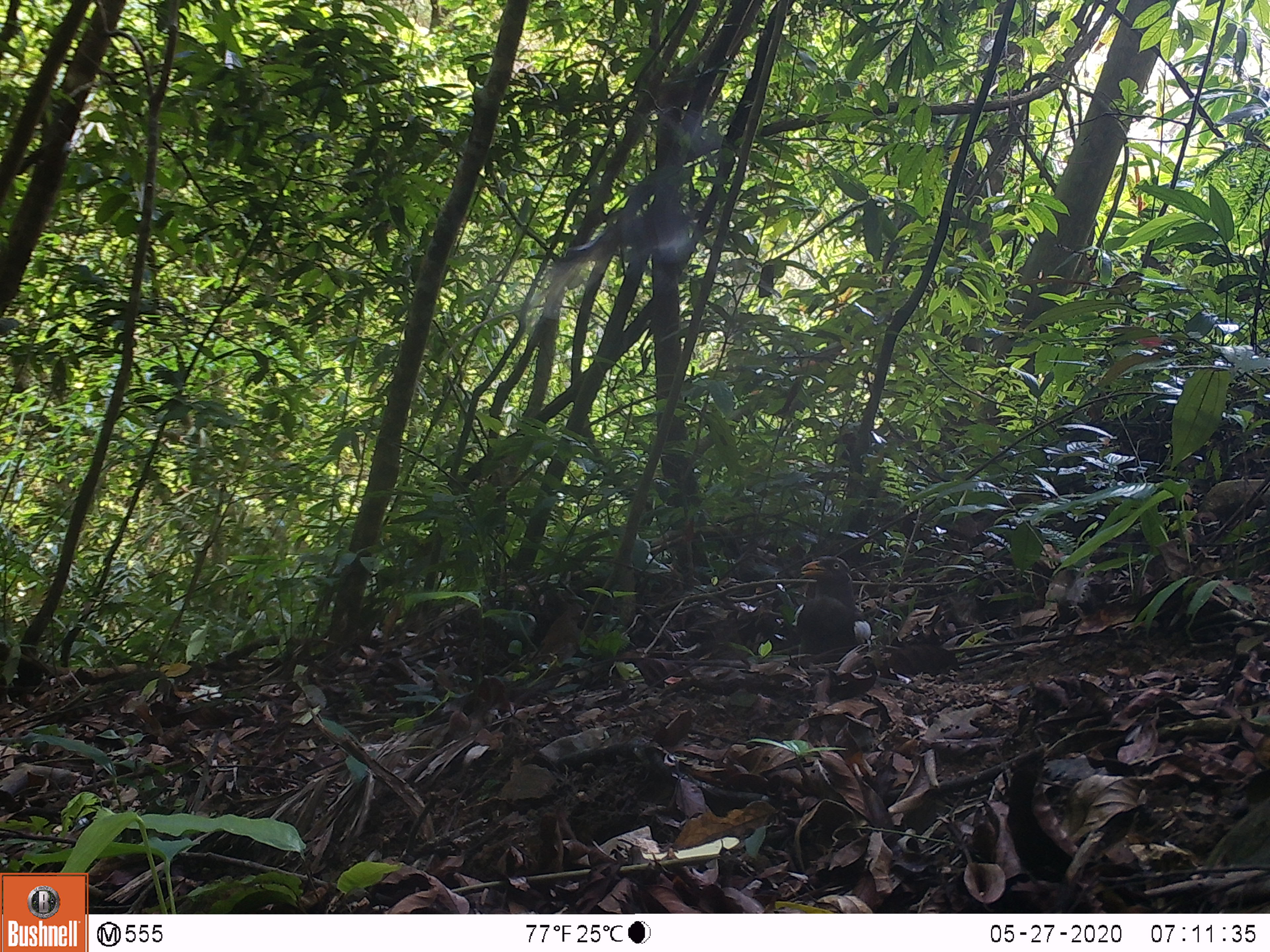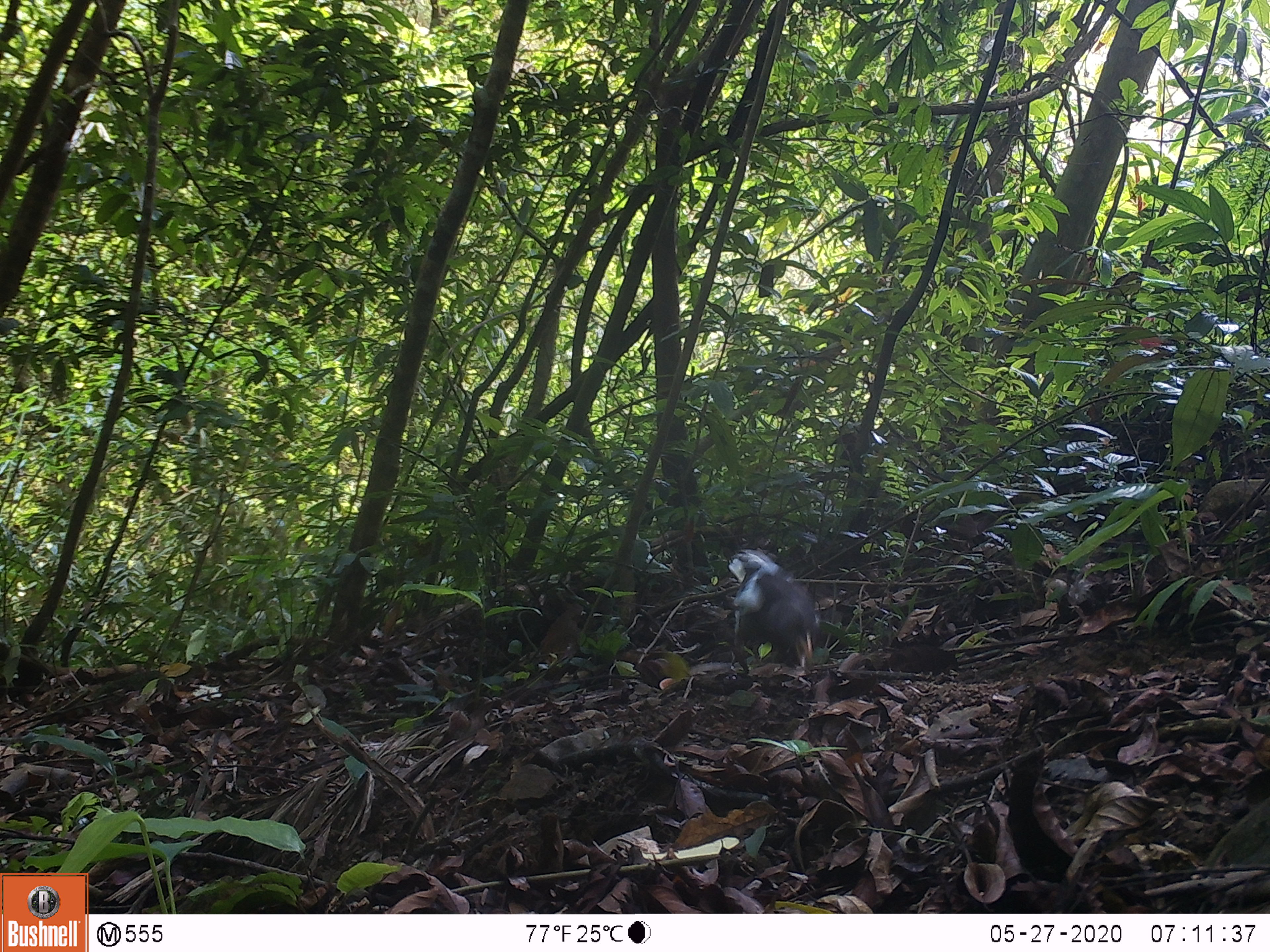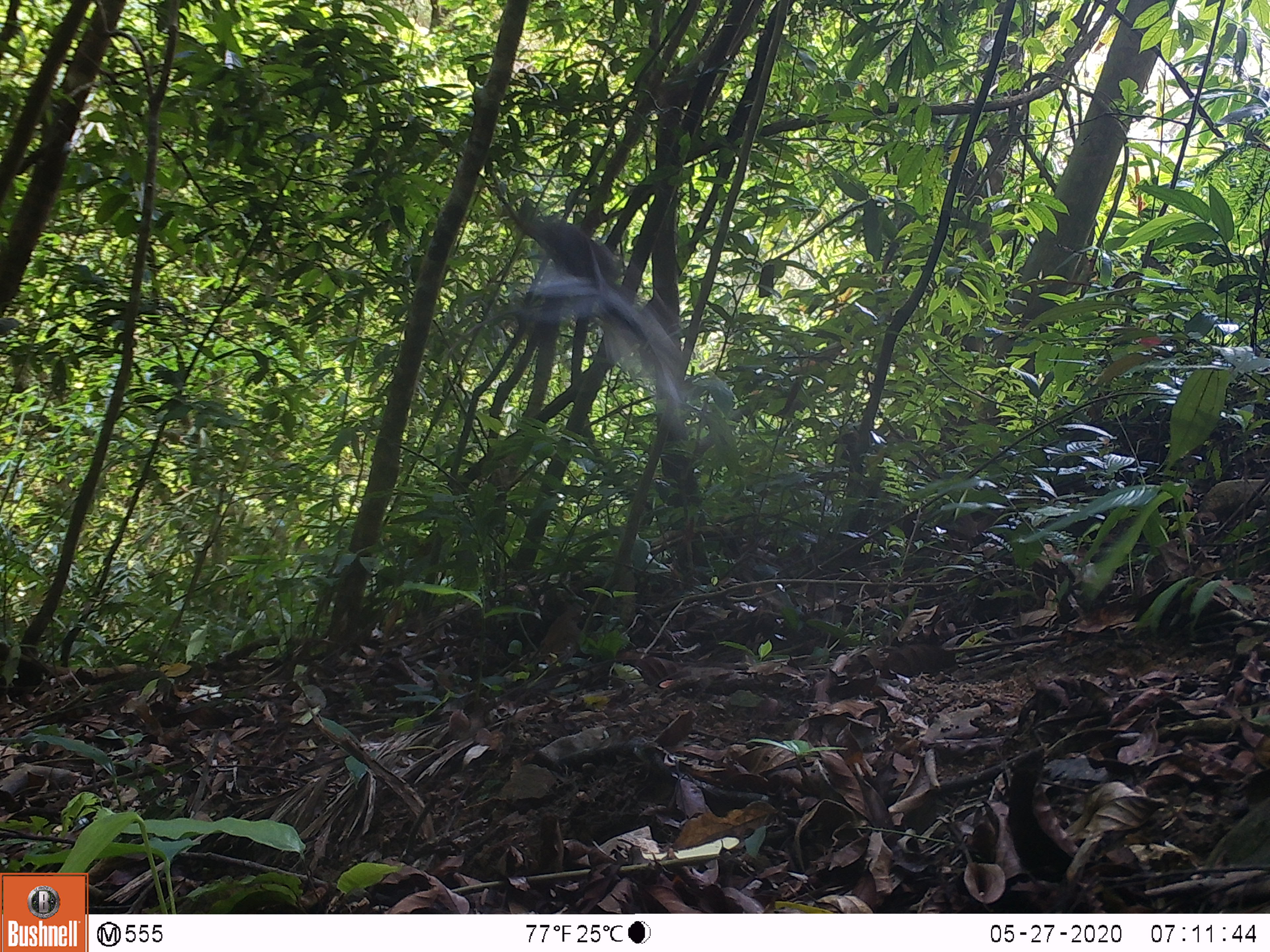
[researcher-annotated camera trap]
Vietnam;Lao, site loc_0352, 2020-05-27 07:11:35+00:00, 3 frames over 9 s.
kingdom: Animalia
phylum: Chordata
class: Aves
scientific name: Aves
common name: bird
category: unidentified bird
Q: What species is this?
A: Unidentified bird (bird) (Aves).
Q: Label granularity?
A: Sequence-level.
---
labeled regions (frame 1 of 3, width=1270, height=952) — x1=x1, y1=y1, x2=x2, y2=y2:
unidentified bird: x1=792, y1=556, x2=872, y2=662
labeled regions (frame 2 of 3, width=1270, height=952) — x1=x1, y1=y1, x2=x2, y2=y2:
unidentified bird: x1=727, y1=547, x2=820, y2=668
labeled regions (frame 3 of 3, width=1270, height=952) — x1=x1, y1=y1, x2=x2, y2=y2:
unidentified bird: x1=514, y1=217, x2=692, y2=440